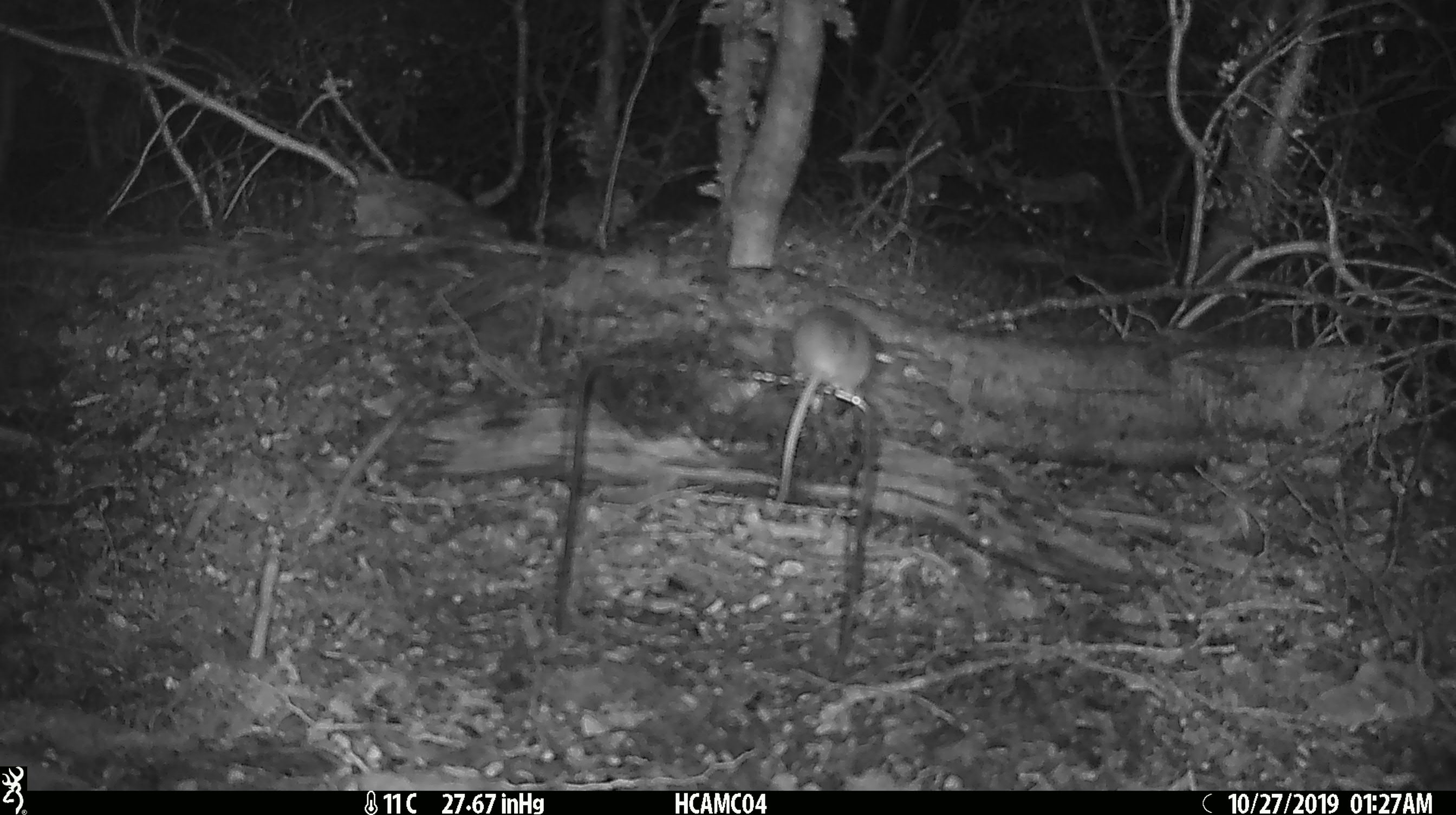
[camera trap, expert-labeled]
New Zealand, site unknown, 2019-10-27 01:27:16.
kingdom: Animalia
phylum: Chordata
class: Mammalia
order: Rodentia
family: Muridae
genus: Mus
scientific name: Mus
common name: mouse